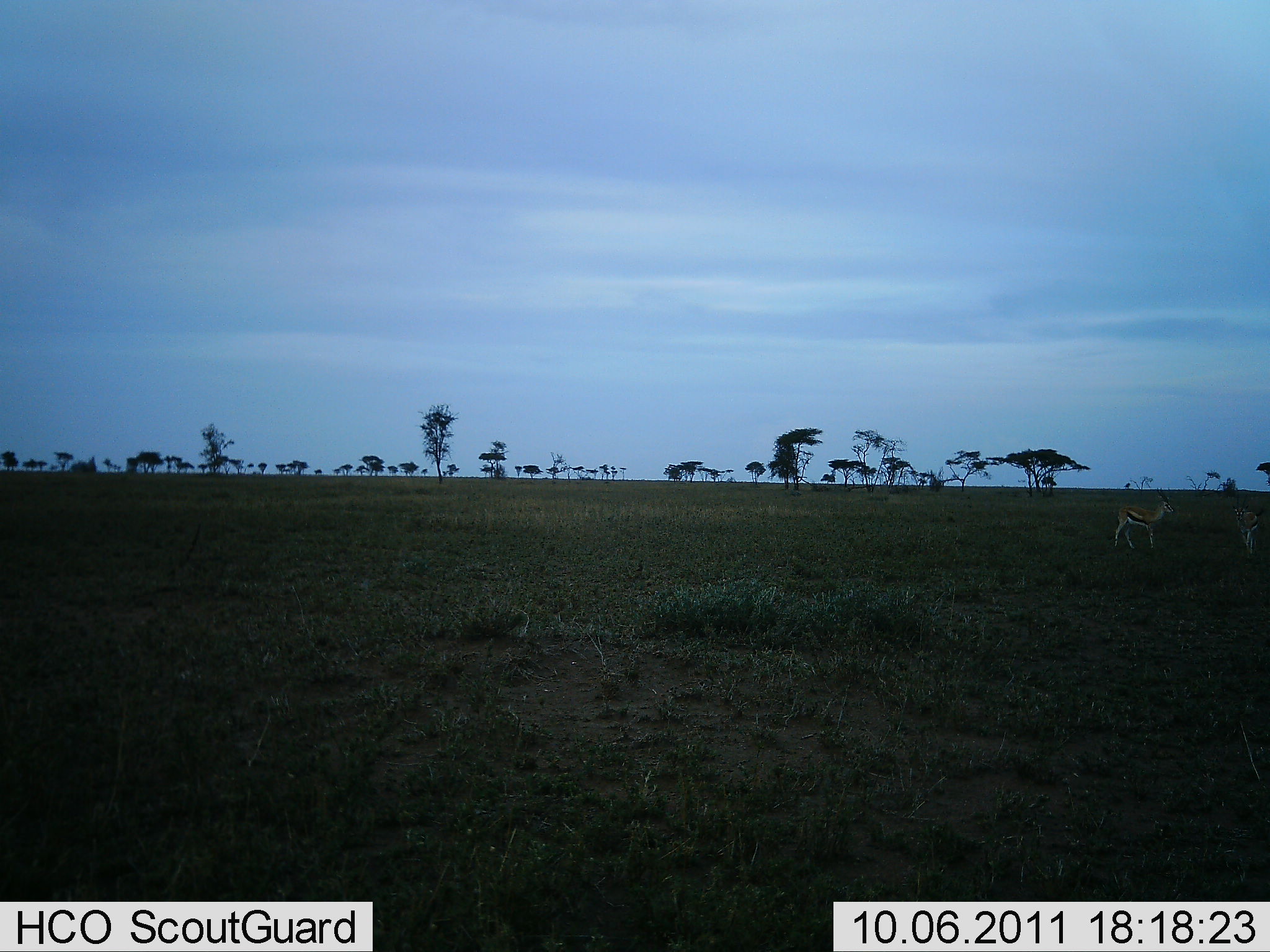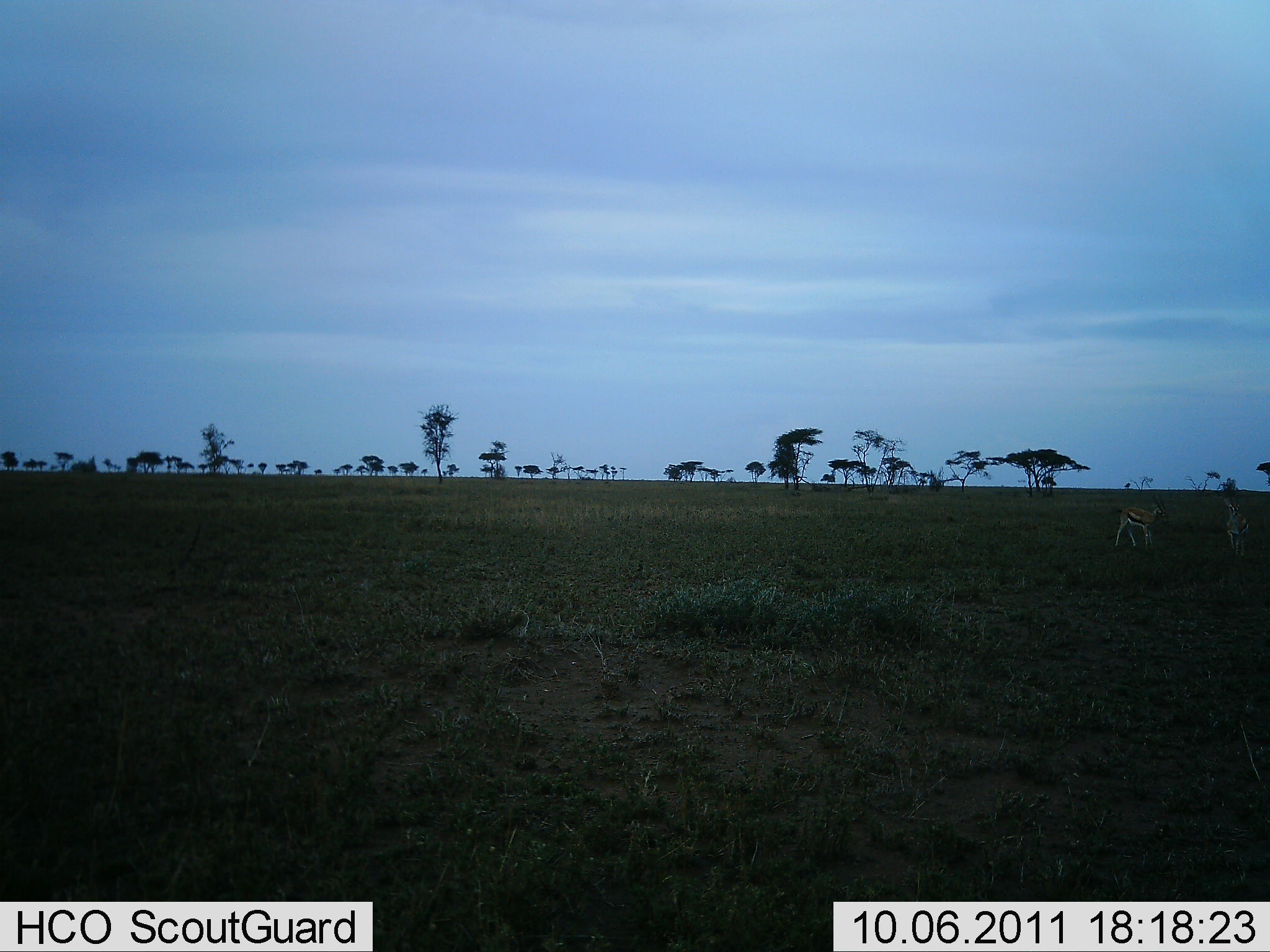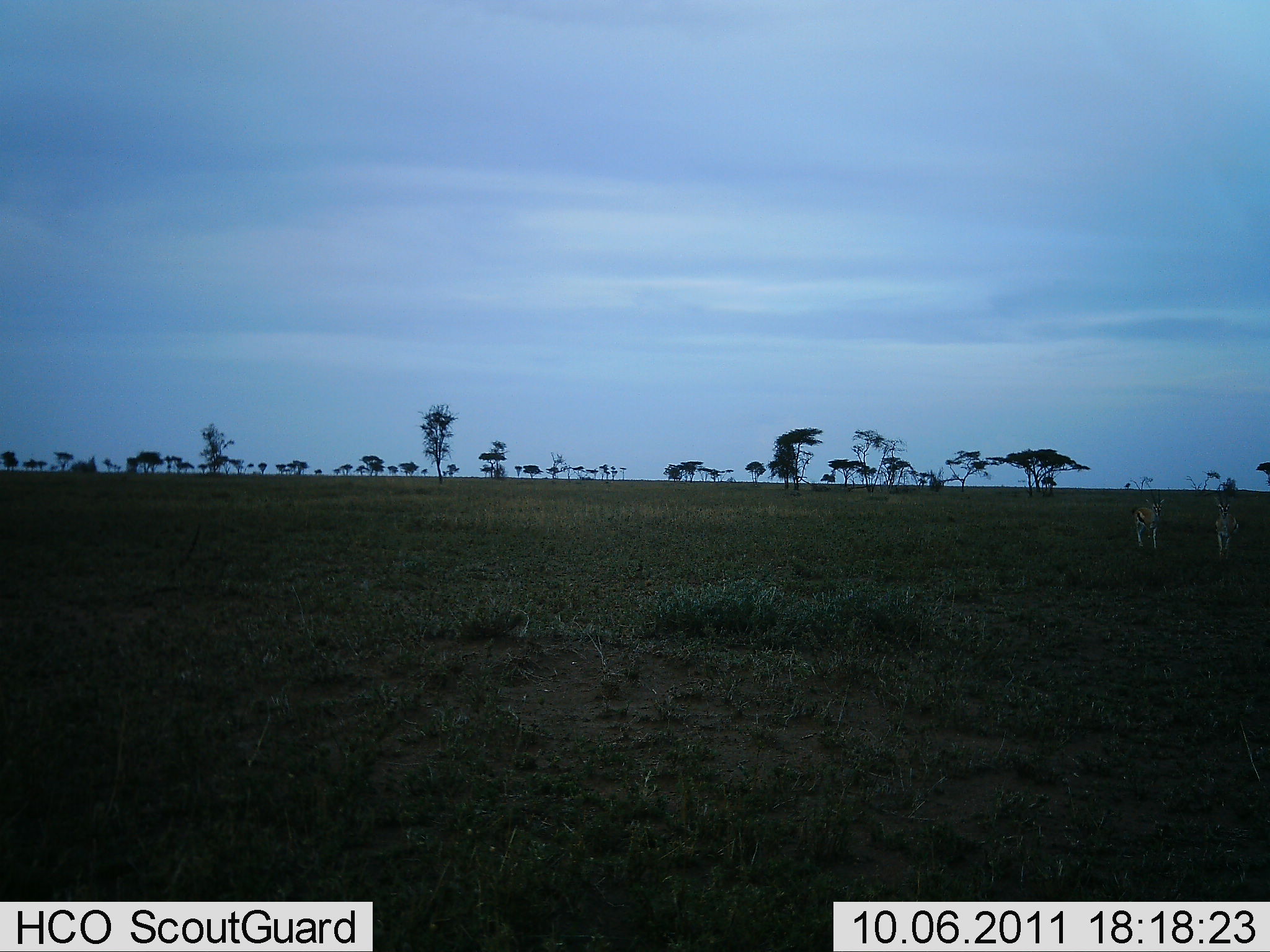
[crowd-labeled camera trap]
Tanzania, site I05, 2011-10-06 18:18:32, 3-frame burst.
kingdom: Animalia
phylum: Chordata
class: Mammalia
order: Artiodactyla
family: Bovidae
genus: Eudorcas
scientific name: Eudorcas thomsonii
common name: thomson's gazelle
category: gazellethomsons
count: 2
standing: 36%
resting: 0%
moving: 45%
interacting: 36%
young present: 0%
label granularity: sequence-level